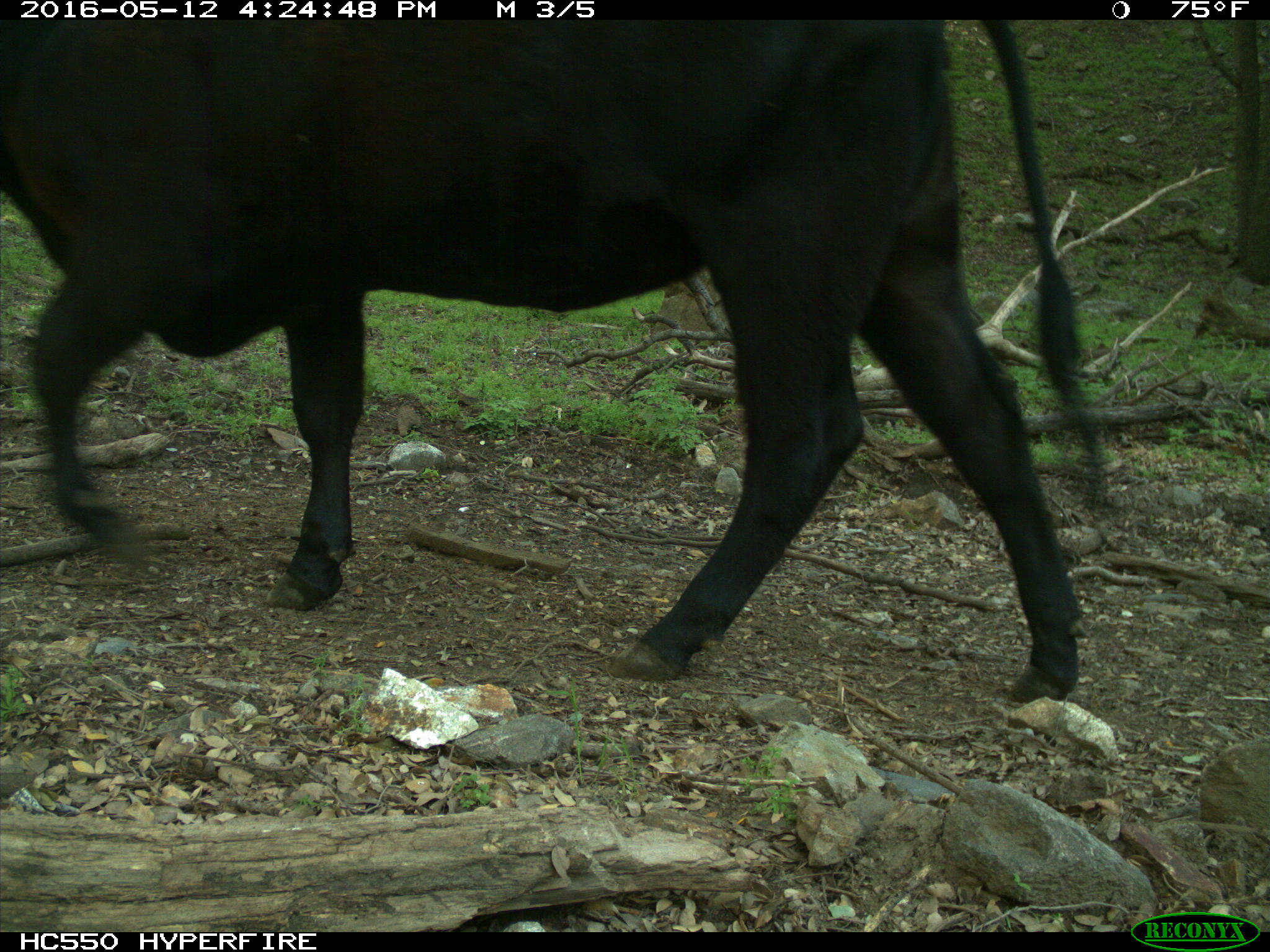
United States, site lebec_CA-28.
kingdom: Animalia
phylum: Chordata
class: Mammalia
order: Artiodactyla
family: Bovidae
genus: Bos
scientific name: Bos taurus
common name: domestic cow